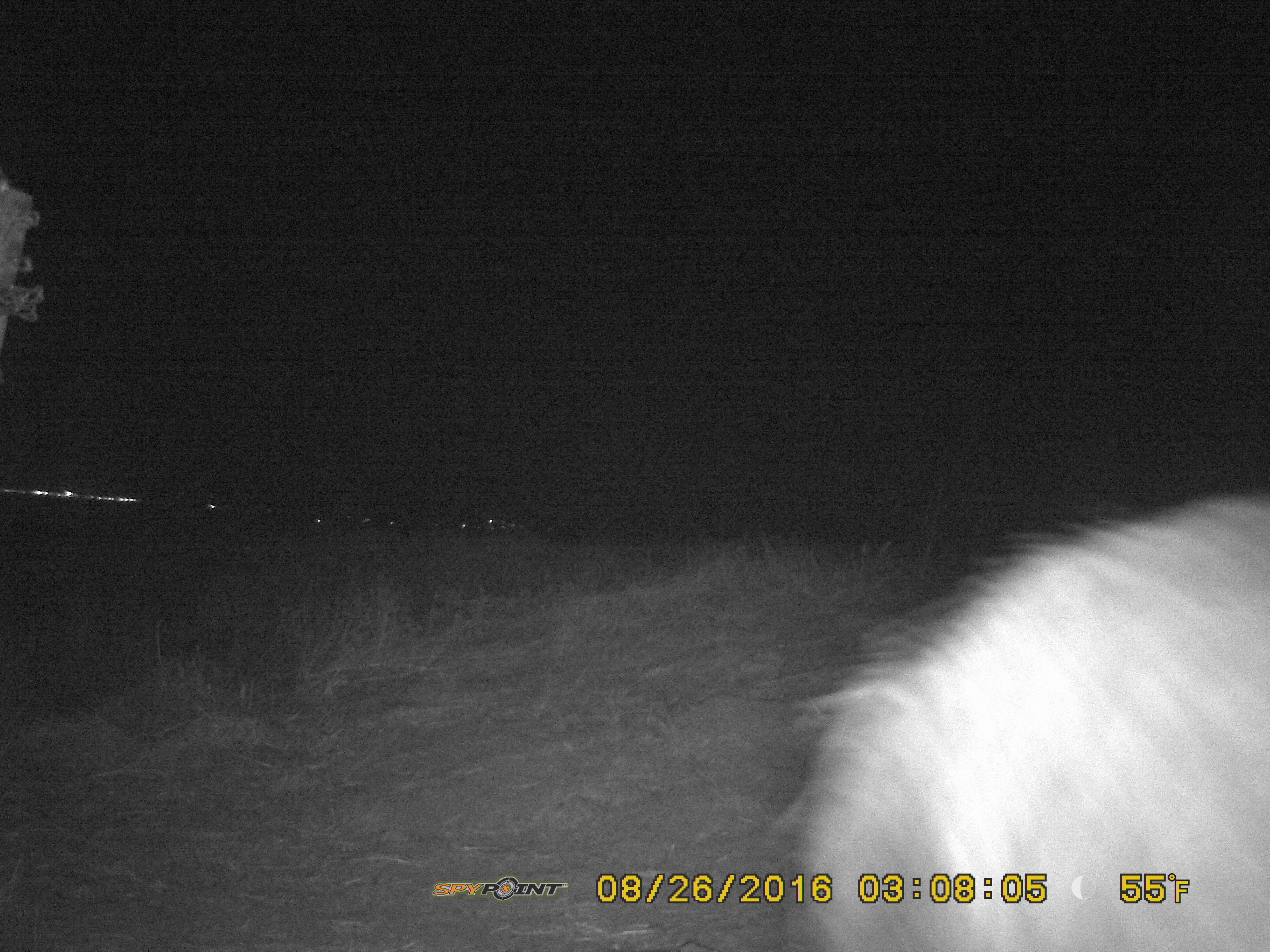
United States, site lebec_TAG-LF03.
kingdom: Animalia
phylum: Chordata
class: Mammalia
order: Artiodactyla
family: Suidae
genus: Sus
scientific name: Sus scrofa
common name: wild boar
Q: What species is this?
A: Sus scrofa (wild boar).